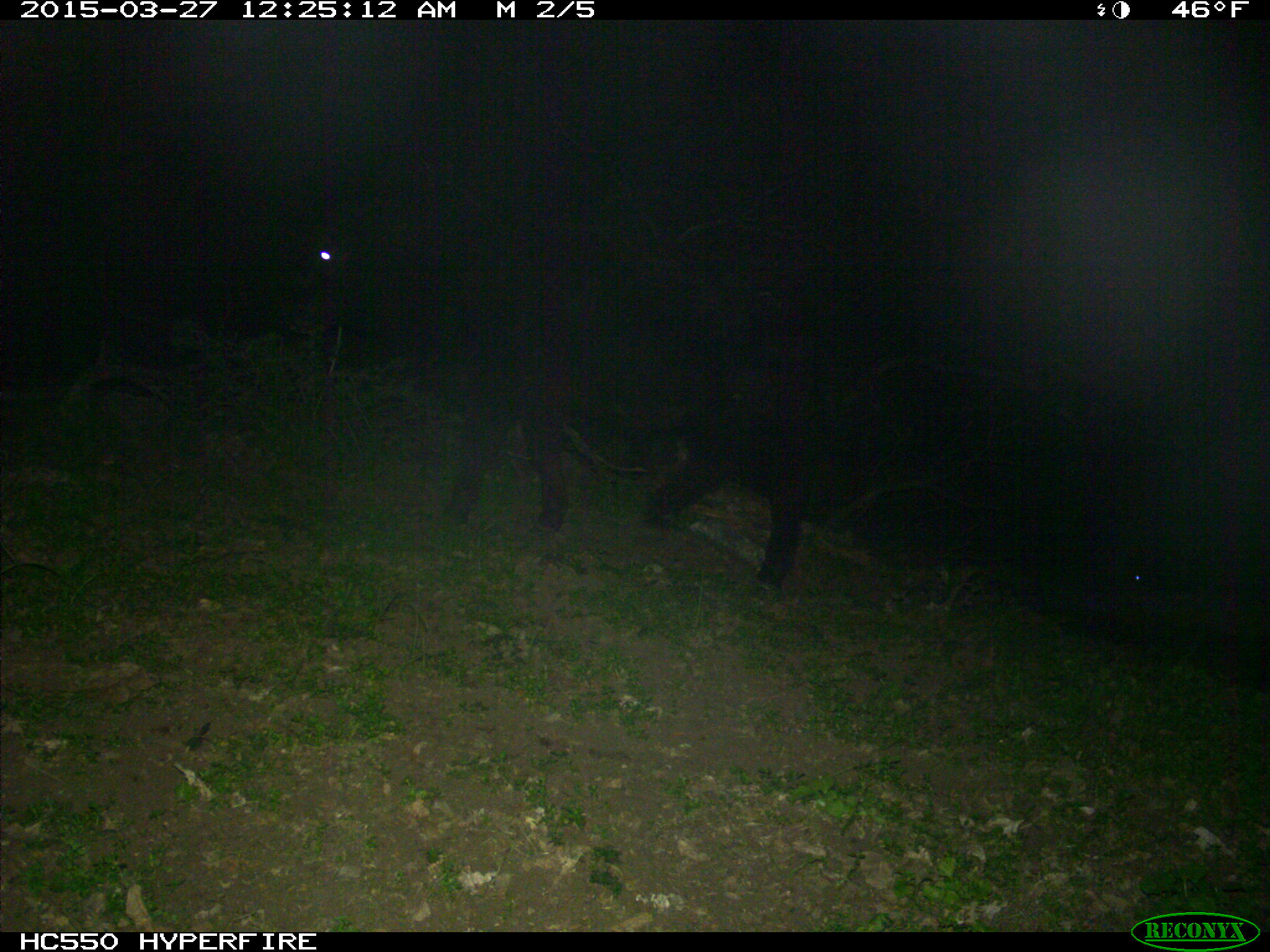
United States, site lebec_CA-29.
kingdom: Animalia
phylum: Chordata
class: Mammalia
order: Artiodactyla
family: Bovidae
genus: Bos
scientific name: Bos taurus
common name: domestic cow